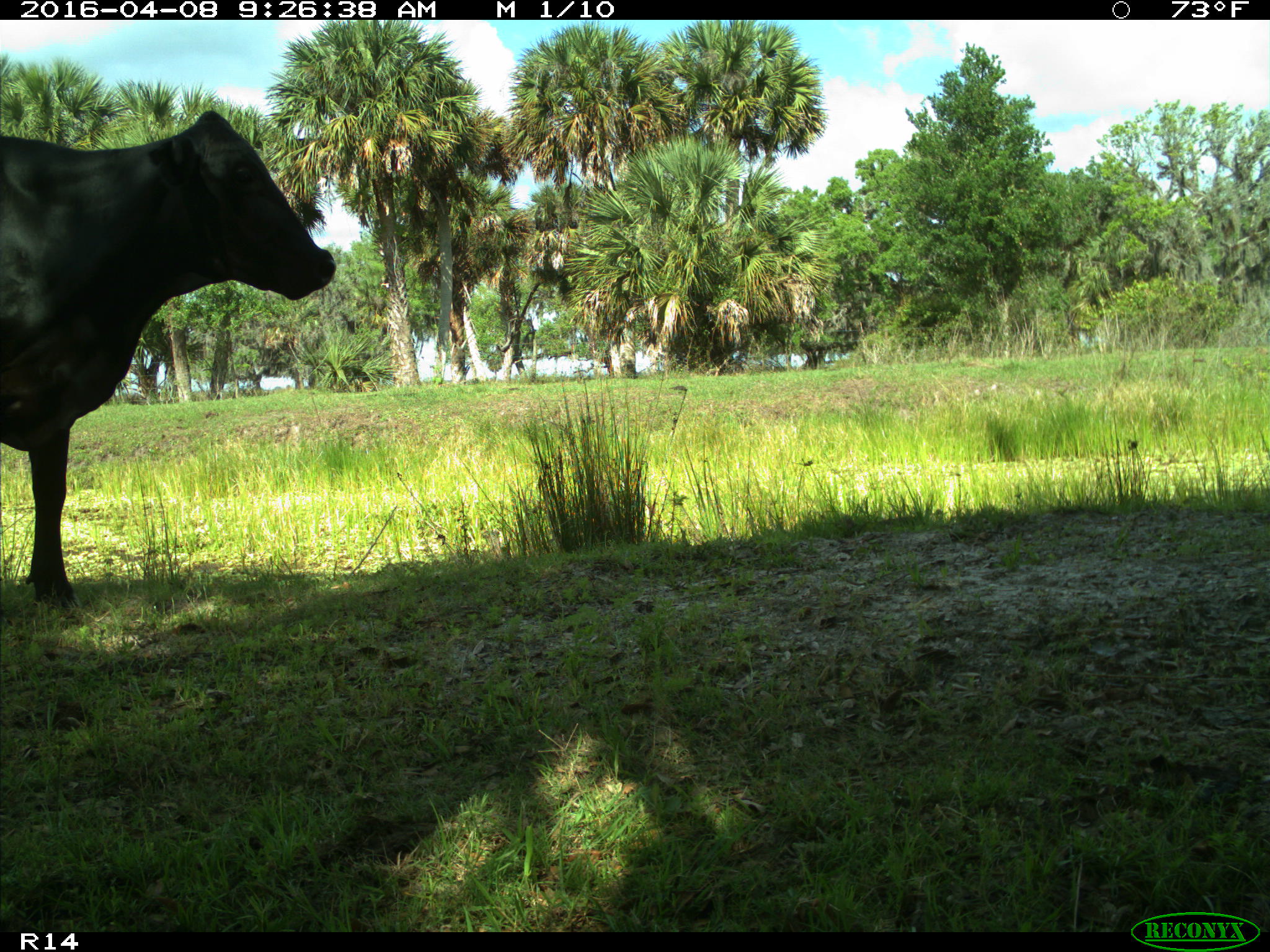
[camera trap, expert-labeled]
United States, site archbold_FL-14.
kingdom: Animalia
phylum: Chordata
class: Mammalia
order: Artiodactyla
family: Bovidae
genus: Bos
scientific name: Bos taurus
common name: domestic cow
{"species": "Bos taurus (domestic cow)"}